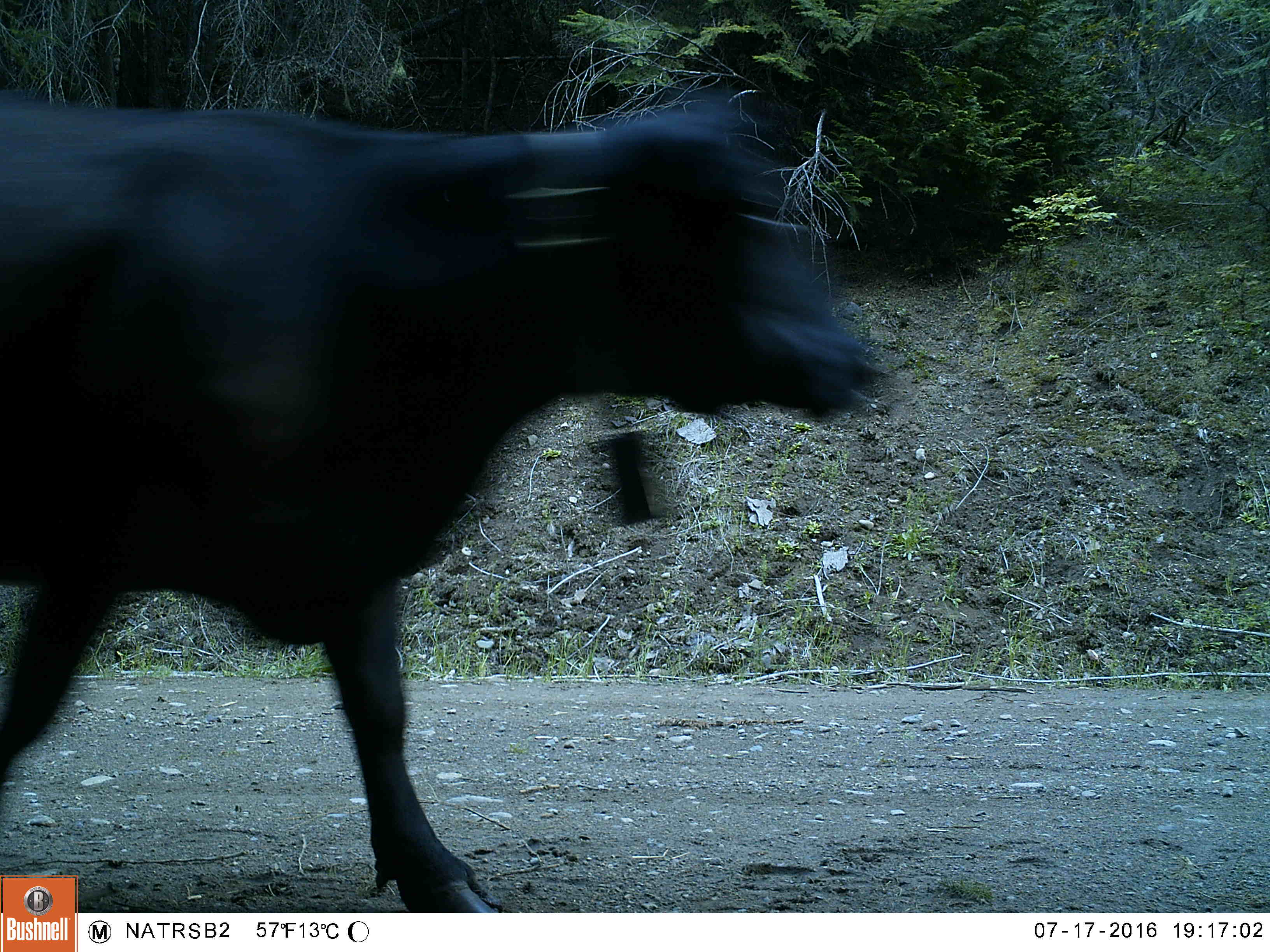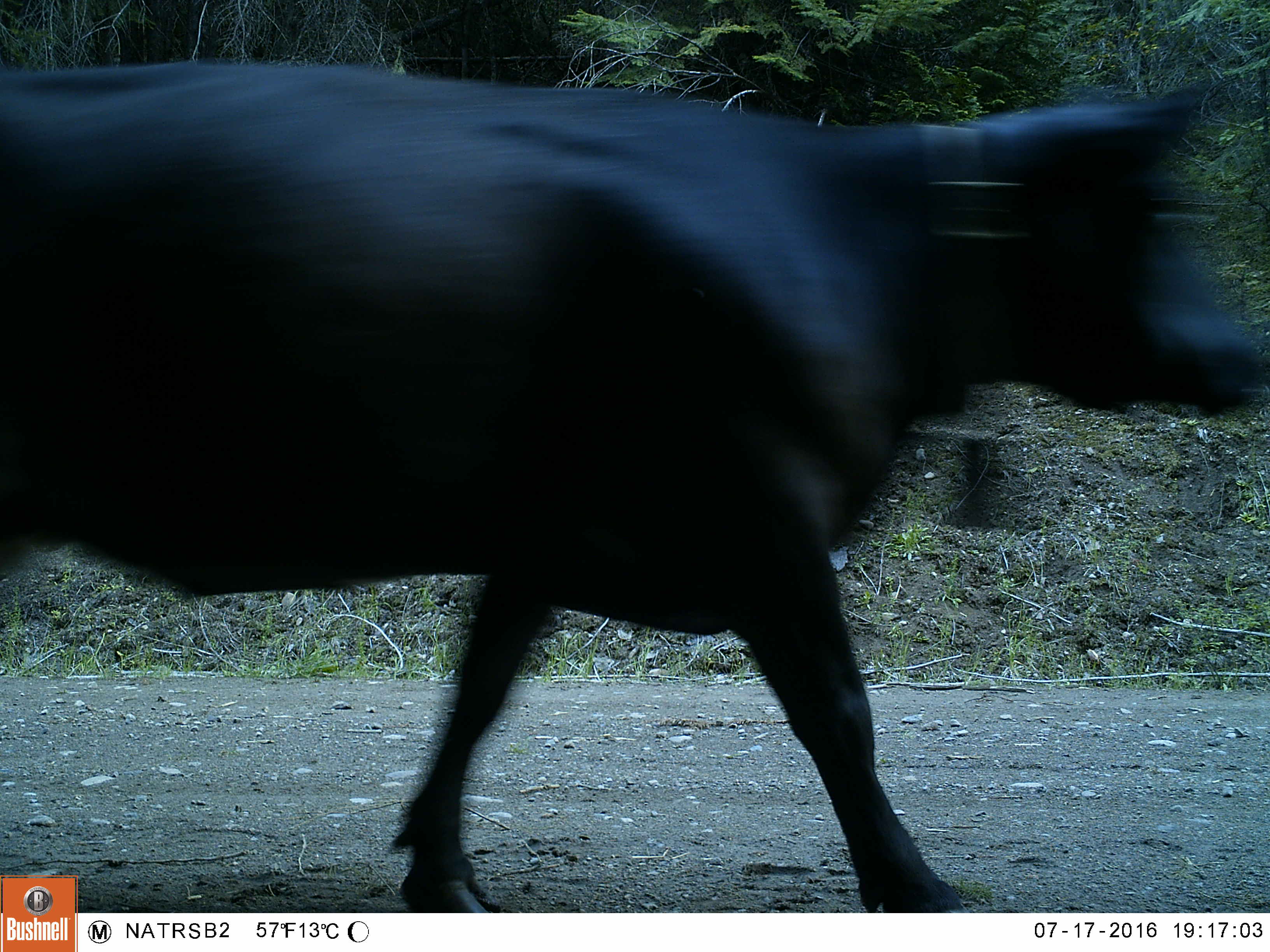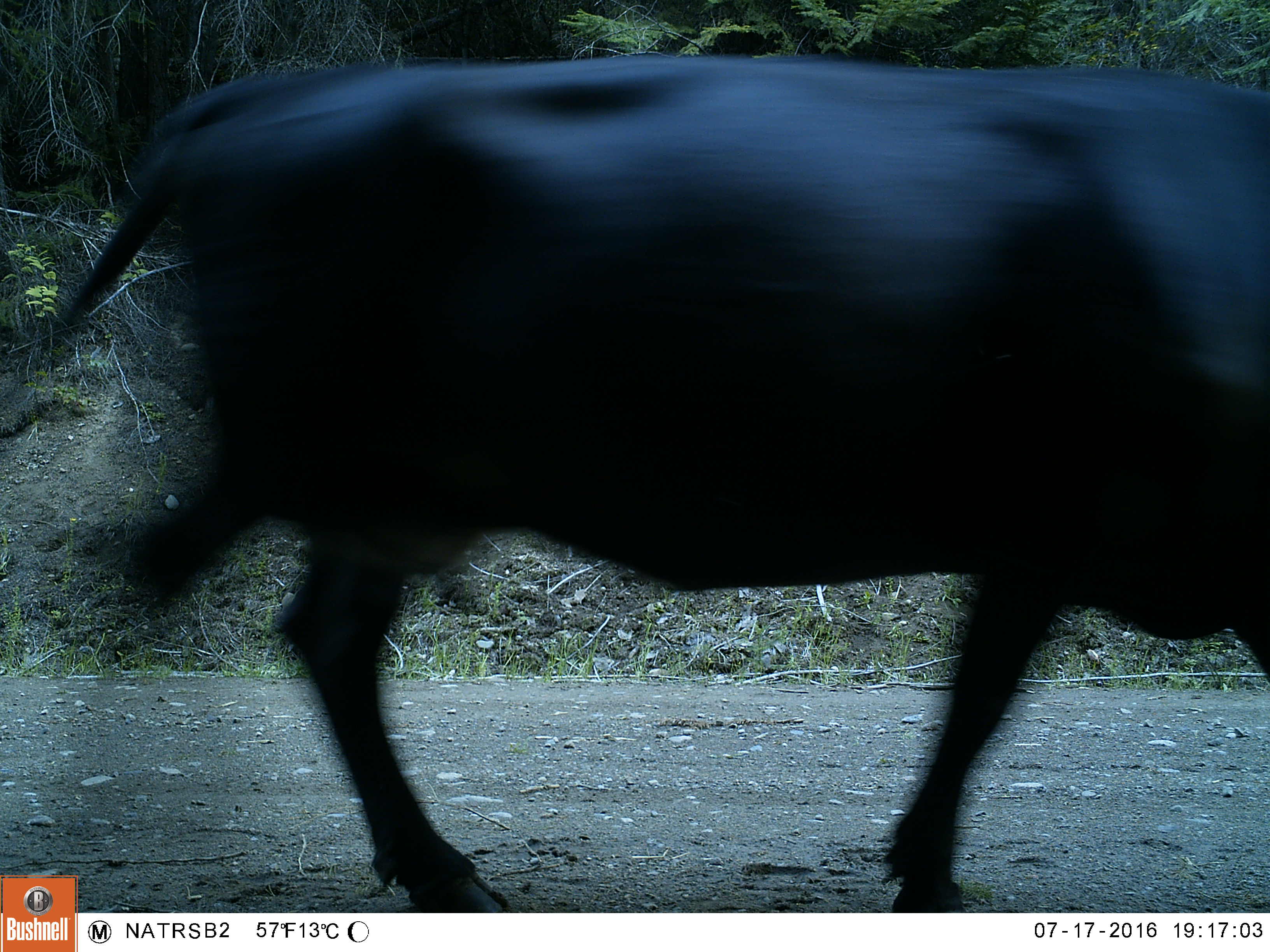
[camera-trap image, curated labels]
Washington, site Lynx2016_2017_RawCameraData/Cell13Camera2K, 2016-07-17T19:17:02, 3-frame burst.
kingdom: Animalia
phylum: Chordata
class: Mammalia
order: Artiodactyla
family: Bovidae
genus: Bos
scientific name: Bos taurus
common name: domestic cattle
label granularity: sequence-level